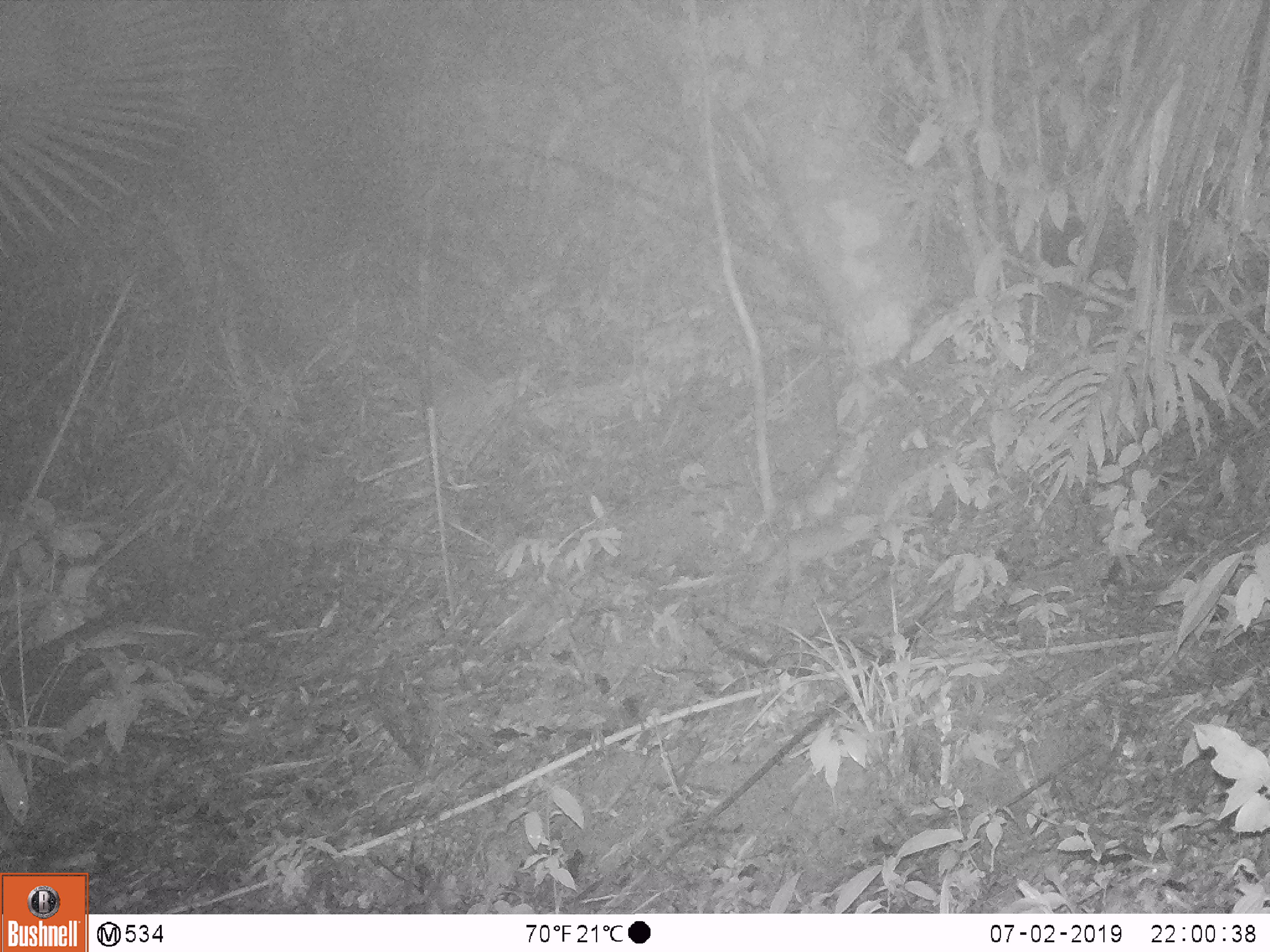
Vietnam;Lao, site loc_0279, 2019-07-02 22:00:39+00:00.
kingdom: Animalia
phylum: Chordata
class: Mammalia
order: Carnivora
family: Mustelidae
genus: Melogale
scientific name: Melogale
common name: ferret badger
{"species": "ferret badger (Melogale)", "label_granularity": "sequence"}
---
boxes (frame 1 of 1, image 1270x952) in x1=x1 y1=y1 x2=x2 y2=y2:
ferret badger: x1=749 y1=510 x2=881 y2=599